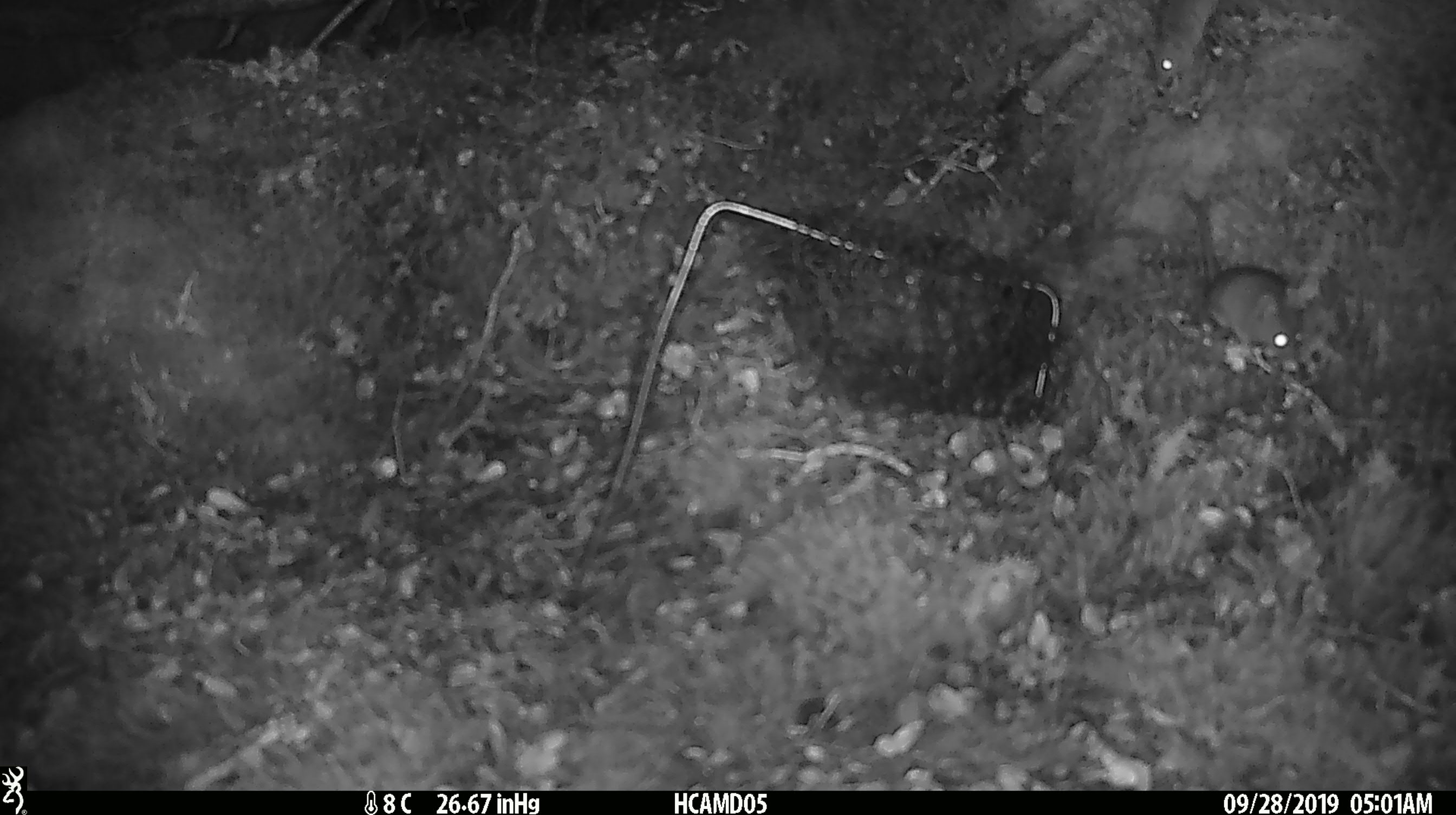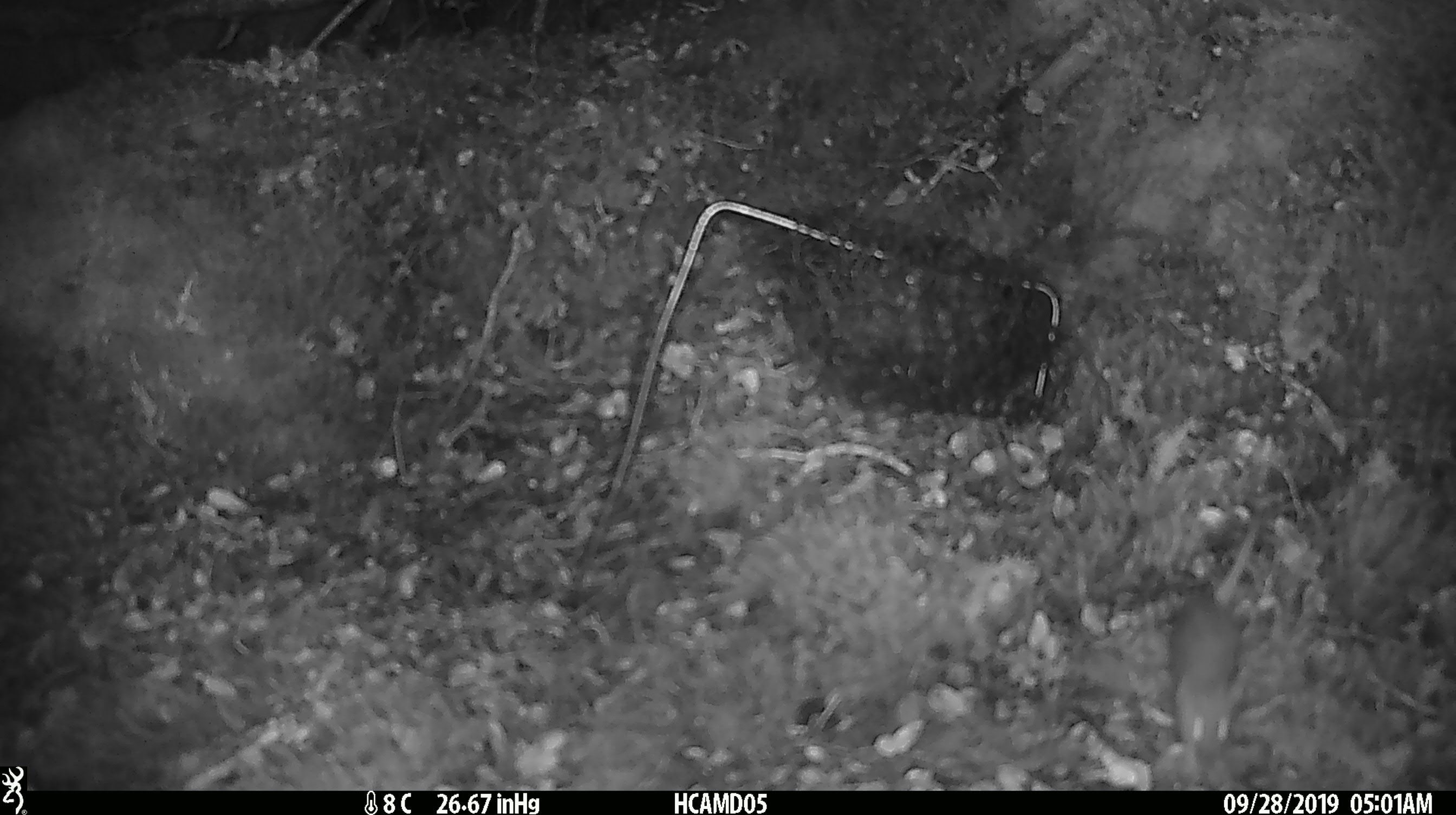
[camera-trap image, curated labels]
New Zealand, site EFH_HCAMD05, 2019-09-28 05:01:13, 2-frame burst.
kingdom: Animalia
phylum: Chordata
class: Mammalia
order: Rodentia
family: Muridae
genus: Mus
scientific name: Mus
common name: mouse